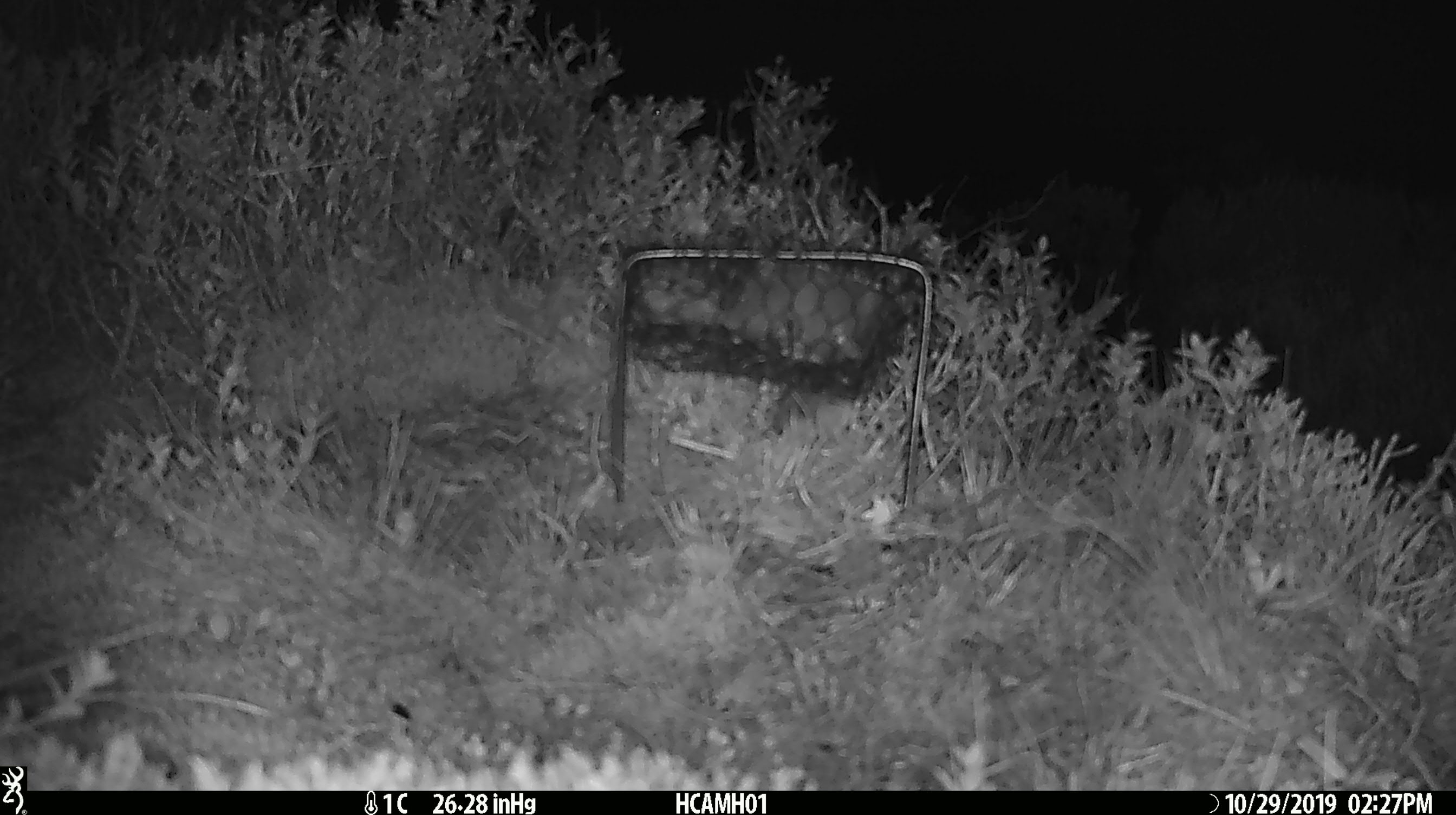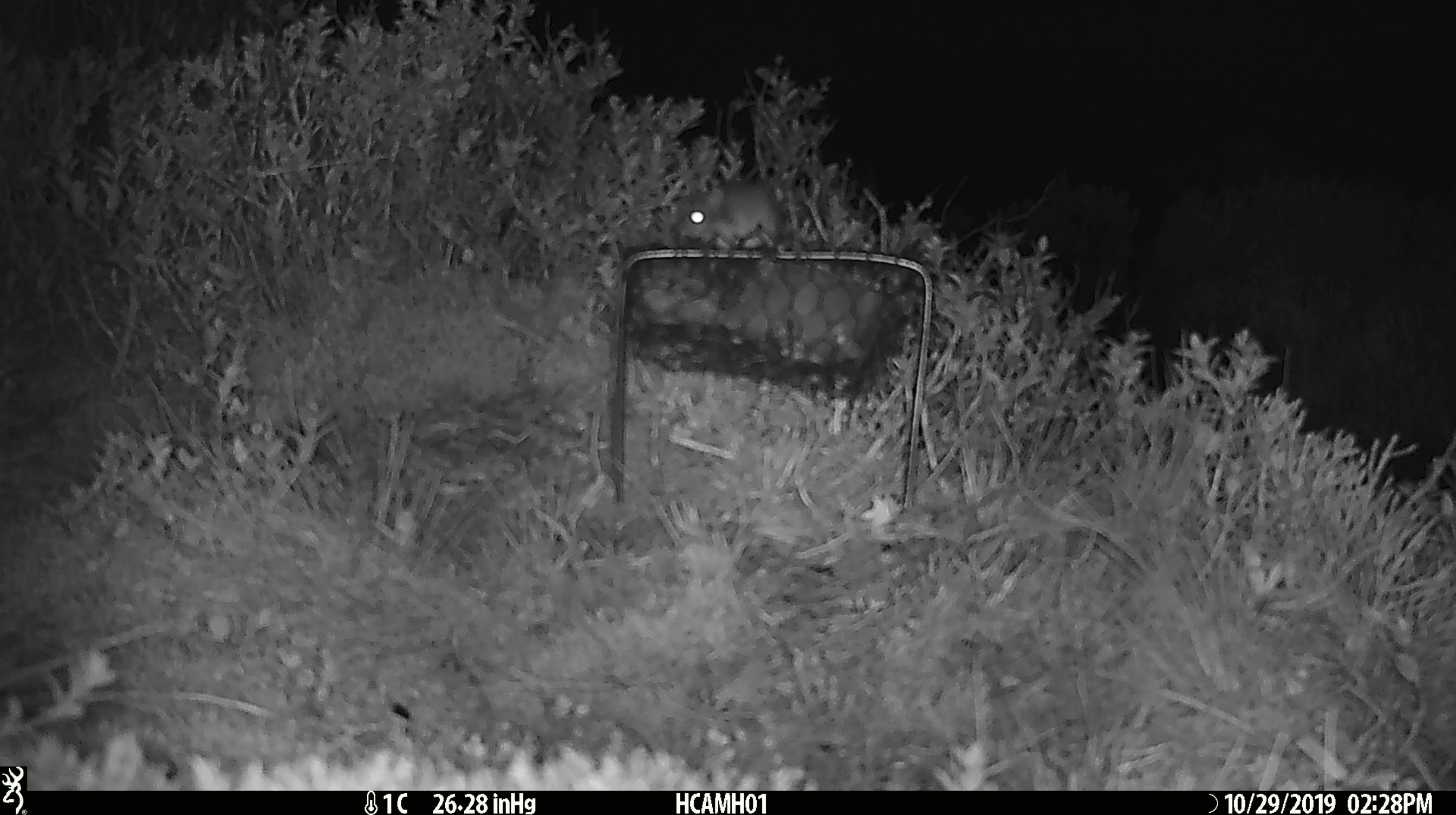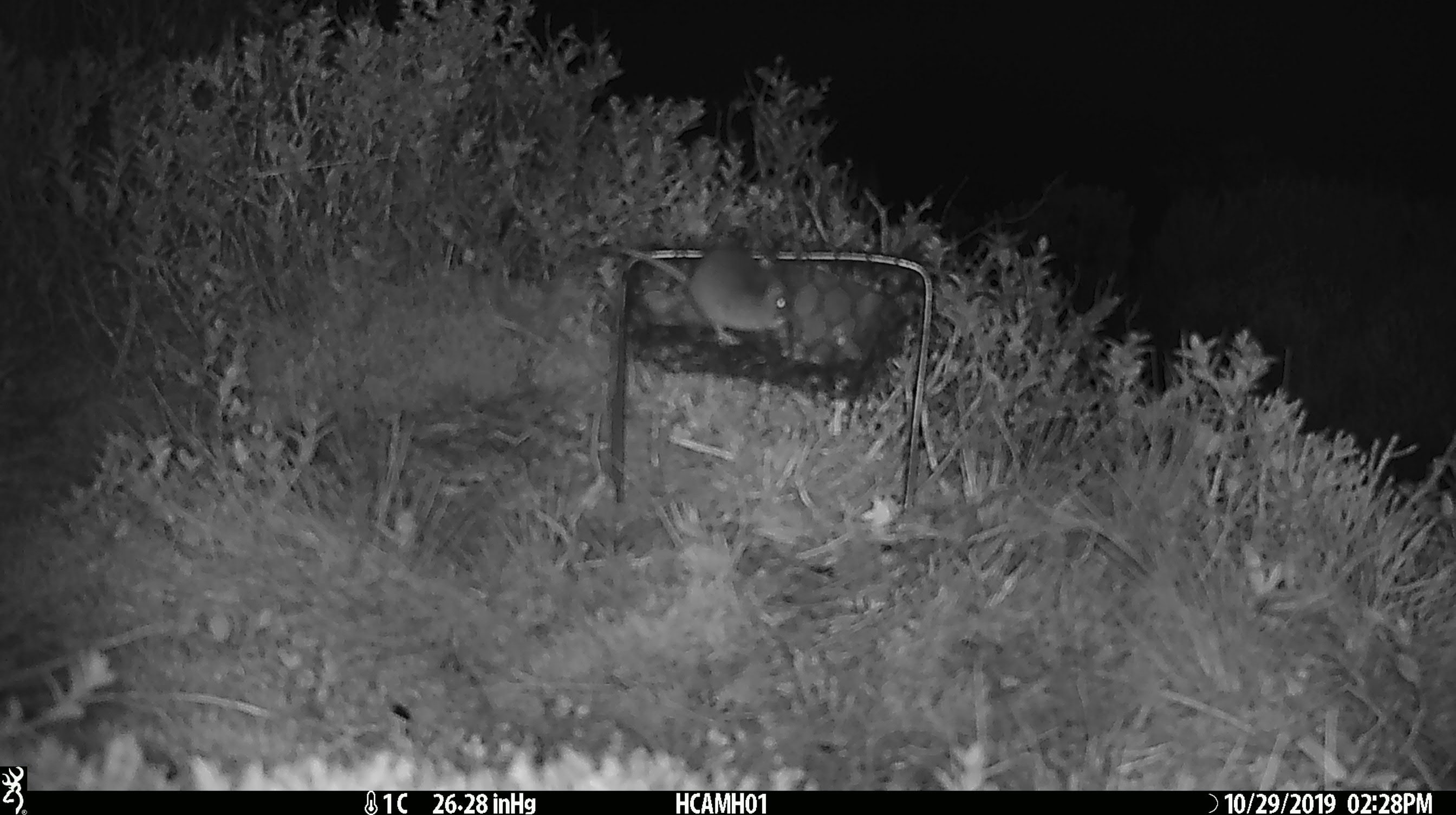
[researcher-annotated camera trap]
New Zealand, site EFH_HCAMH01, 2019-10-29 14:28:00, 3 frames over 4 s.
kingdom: Animalia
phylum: Chordata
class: Mammalia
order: Rodentia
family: Muridae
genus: Mus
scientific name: Mus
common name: mouse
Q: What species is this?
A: Mouse (Mus).